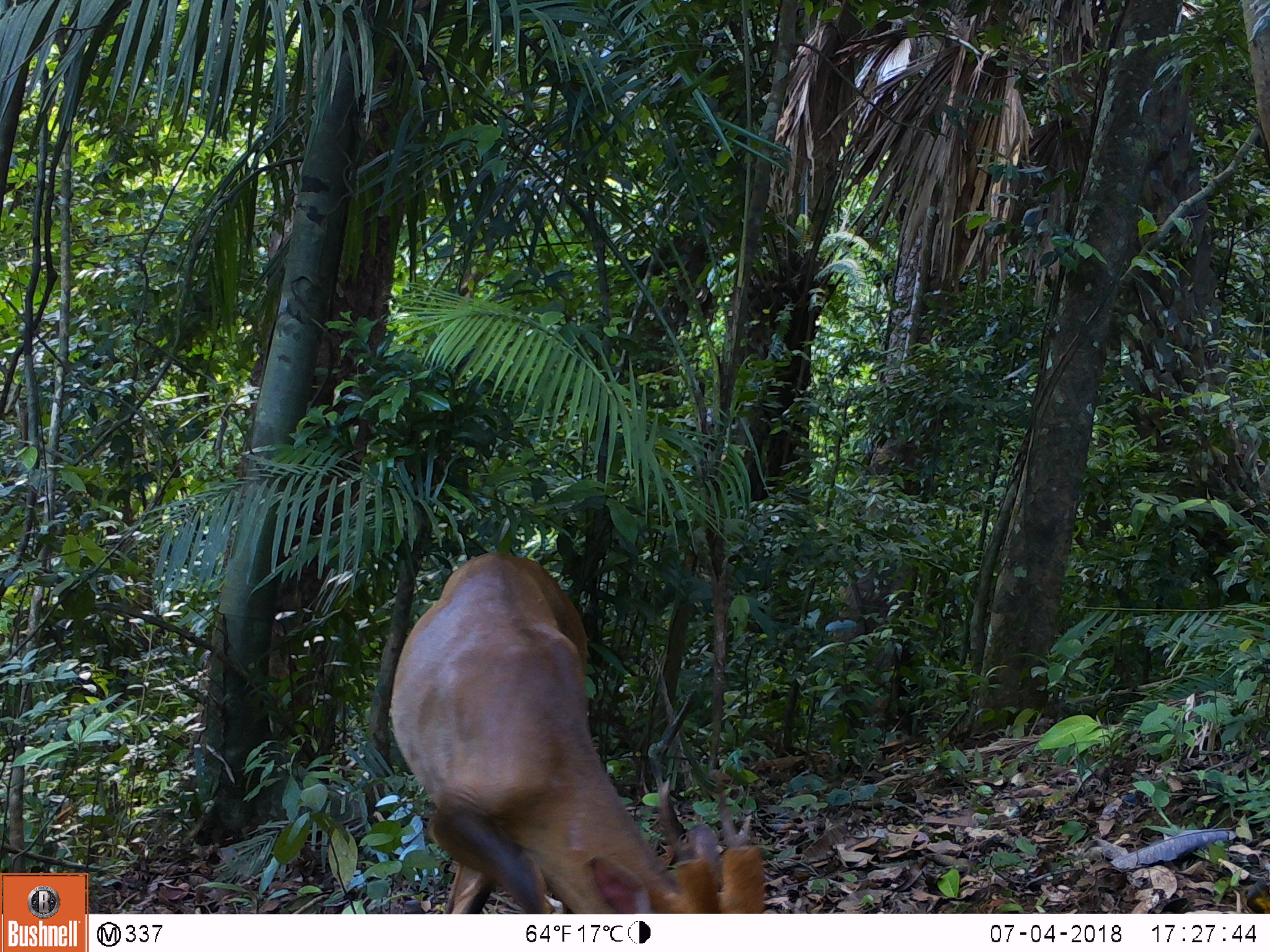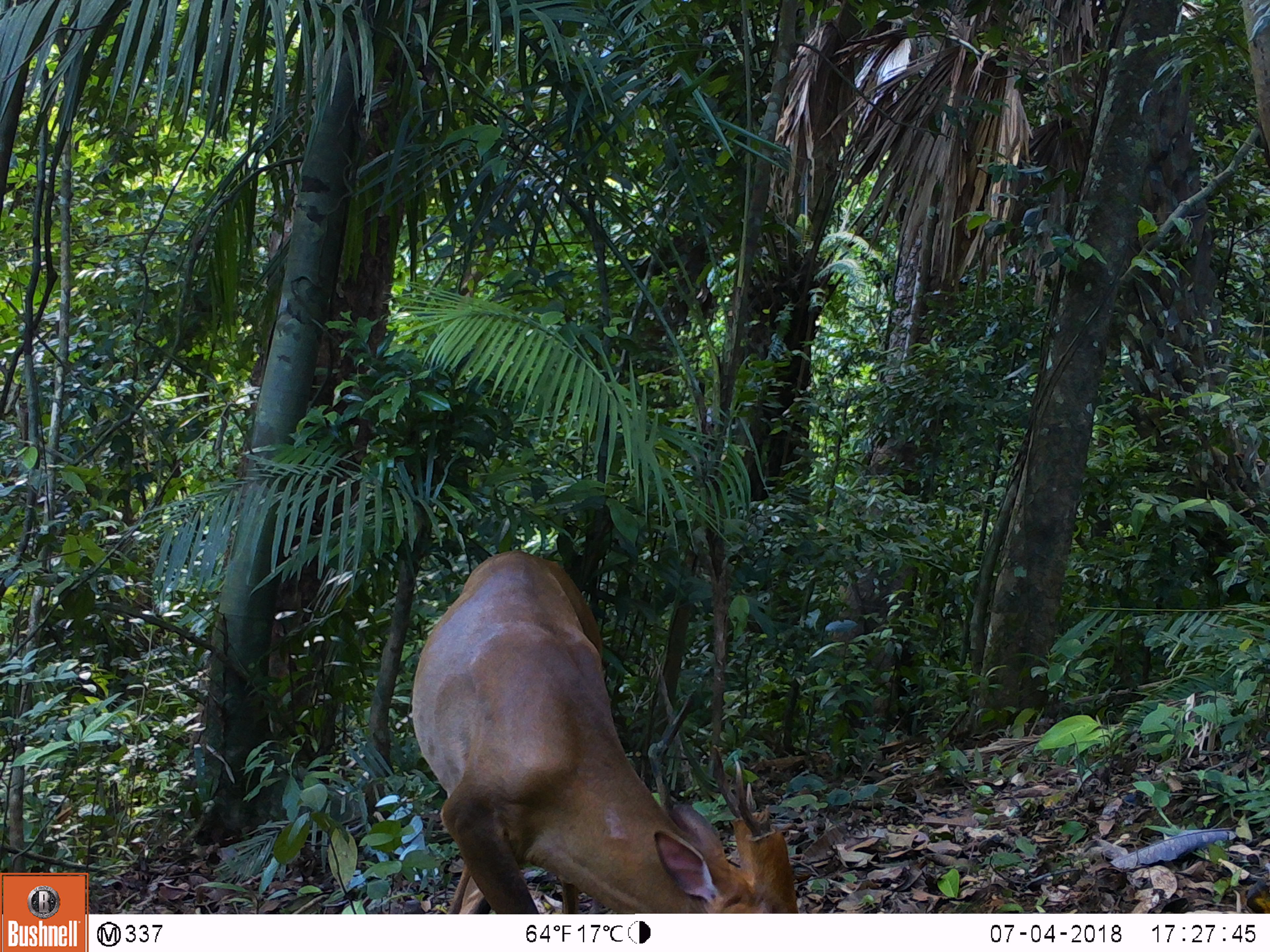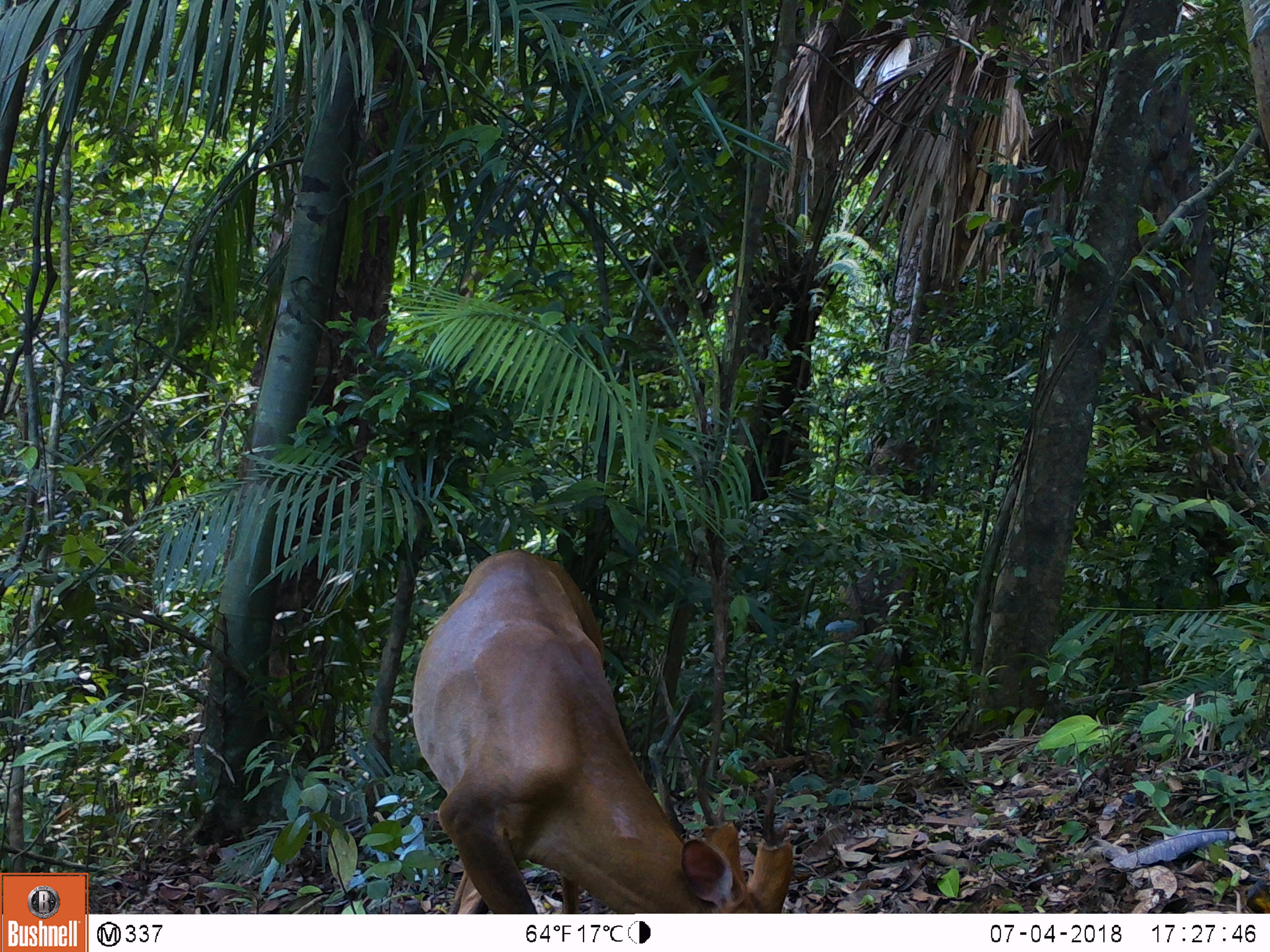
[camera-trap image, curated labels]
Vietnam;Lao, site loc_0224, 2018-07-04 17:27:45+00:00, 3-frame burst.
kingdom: Animalia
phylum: Chordata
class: Mammalia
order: Artiodactyla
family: Cervidae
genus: Muntiacus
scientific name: Muntiacus vuquangensis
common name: large-antlered muntjac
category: large antlered muntjac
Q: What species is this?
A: Large antlered muntjac (large-antlered muntjac) (Muntiacus vuquangensis).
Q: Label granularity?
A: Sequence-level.